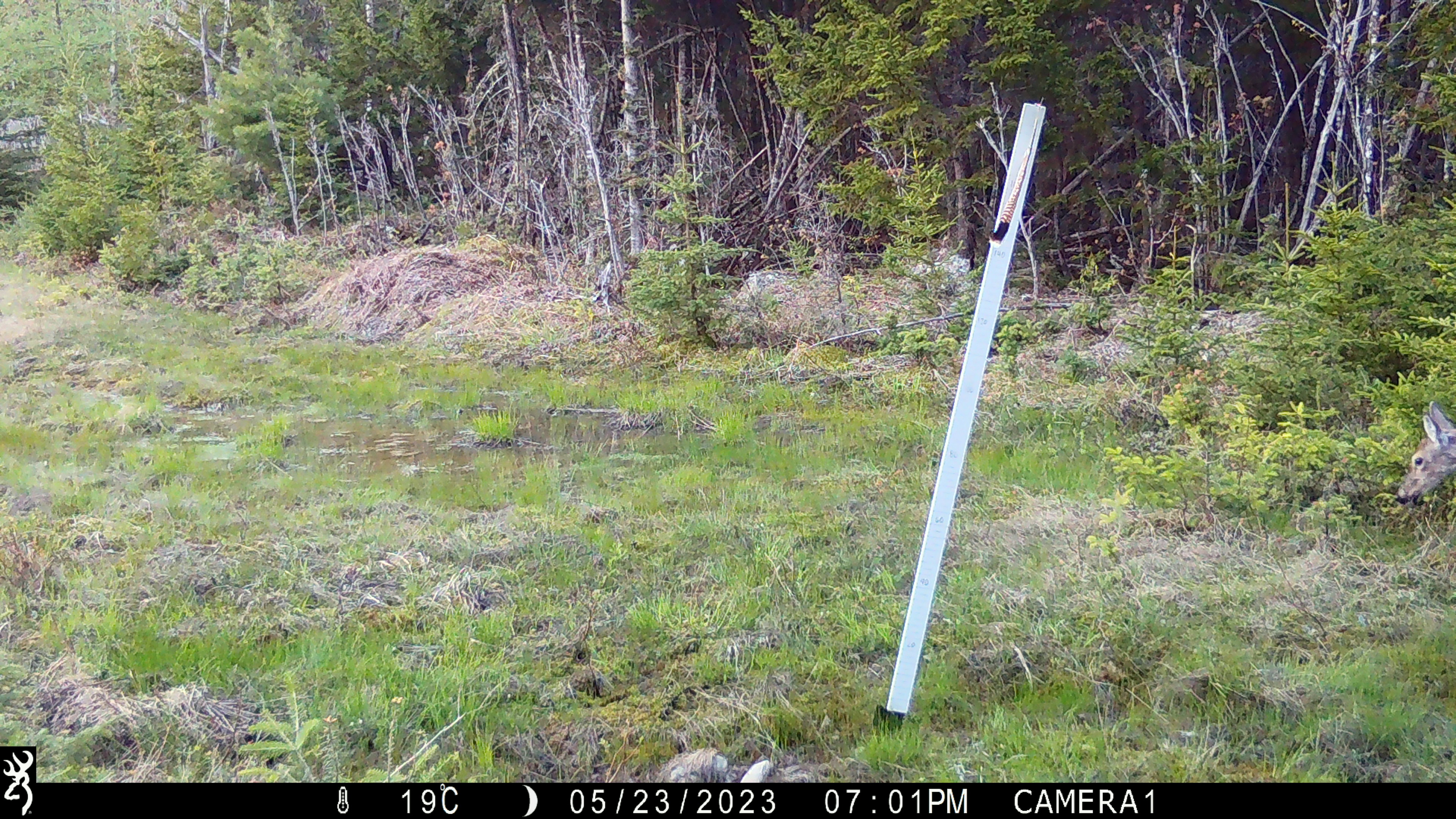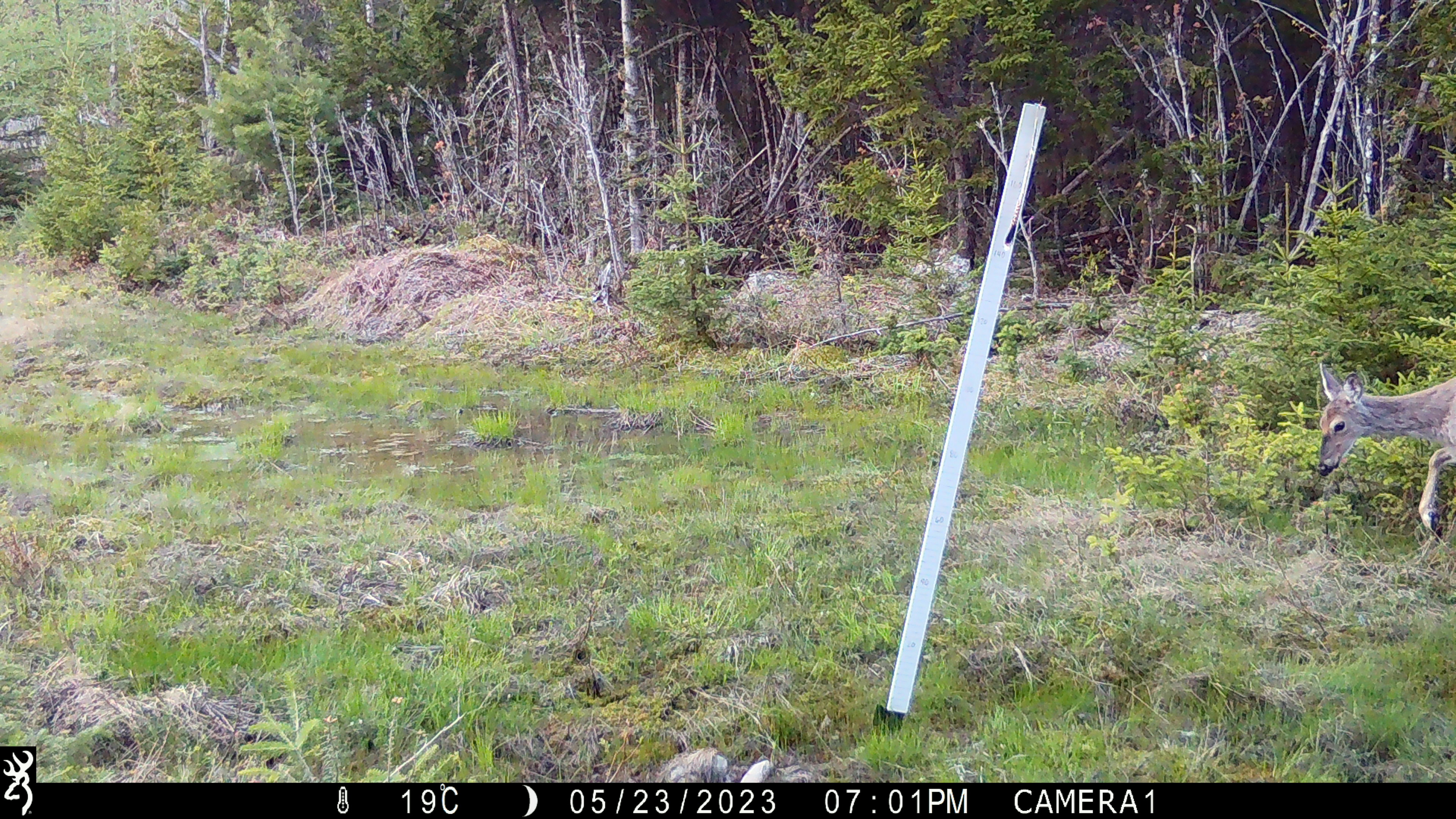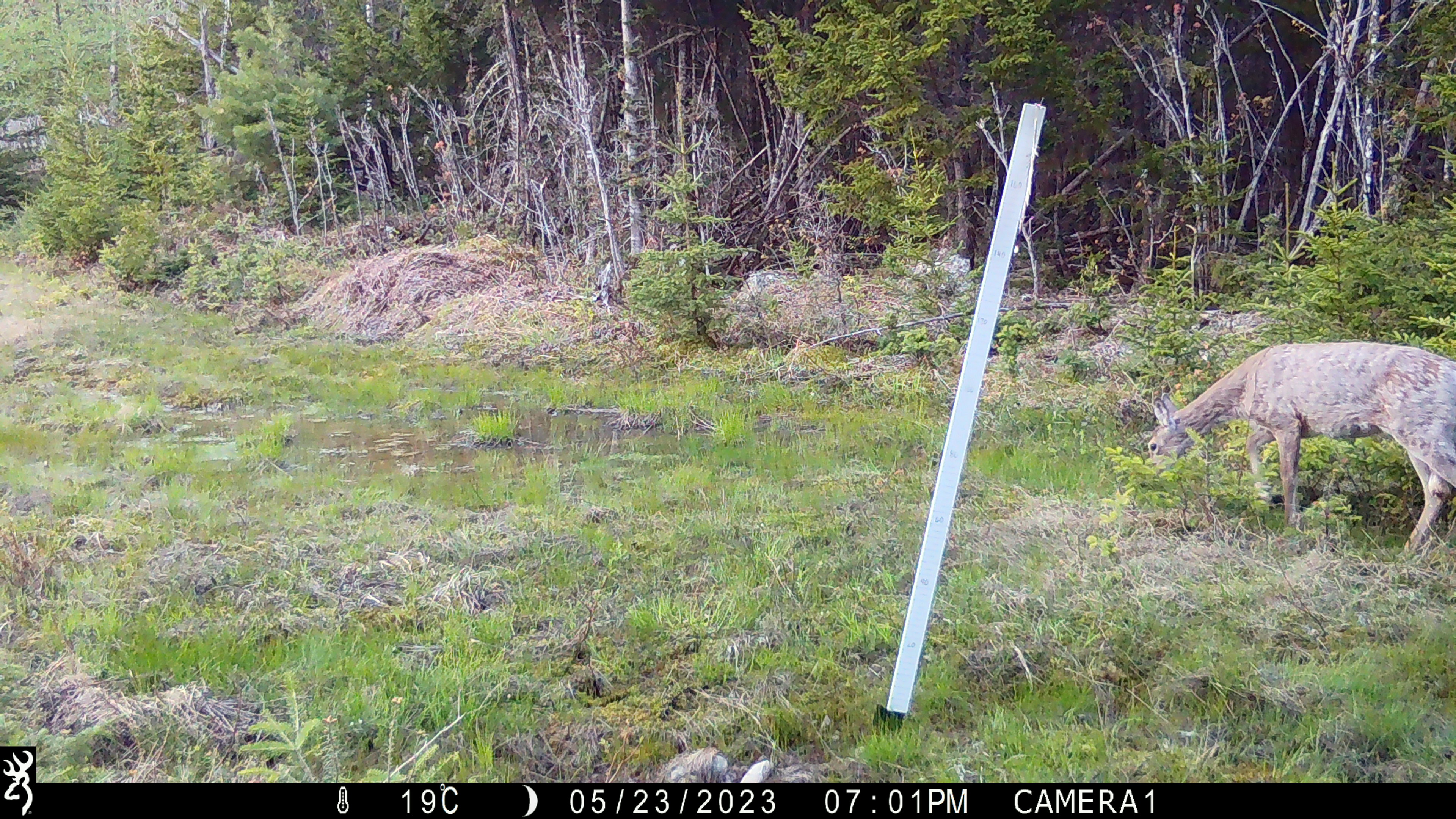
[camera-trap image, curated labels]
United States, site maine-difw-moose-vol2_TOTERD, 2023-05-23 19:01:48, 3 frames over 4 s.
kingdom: Animalia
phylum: Chordata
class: Mammalia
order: Artiodactyla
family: Cervidae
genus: Odocoileus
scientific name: Odocoileus virginianus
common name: white-tailed deer